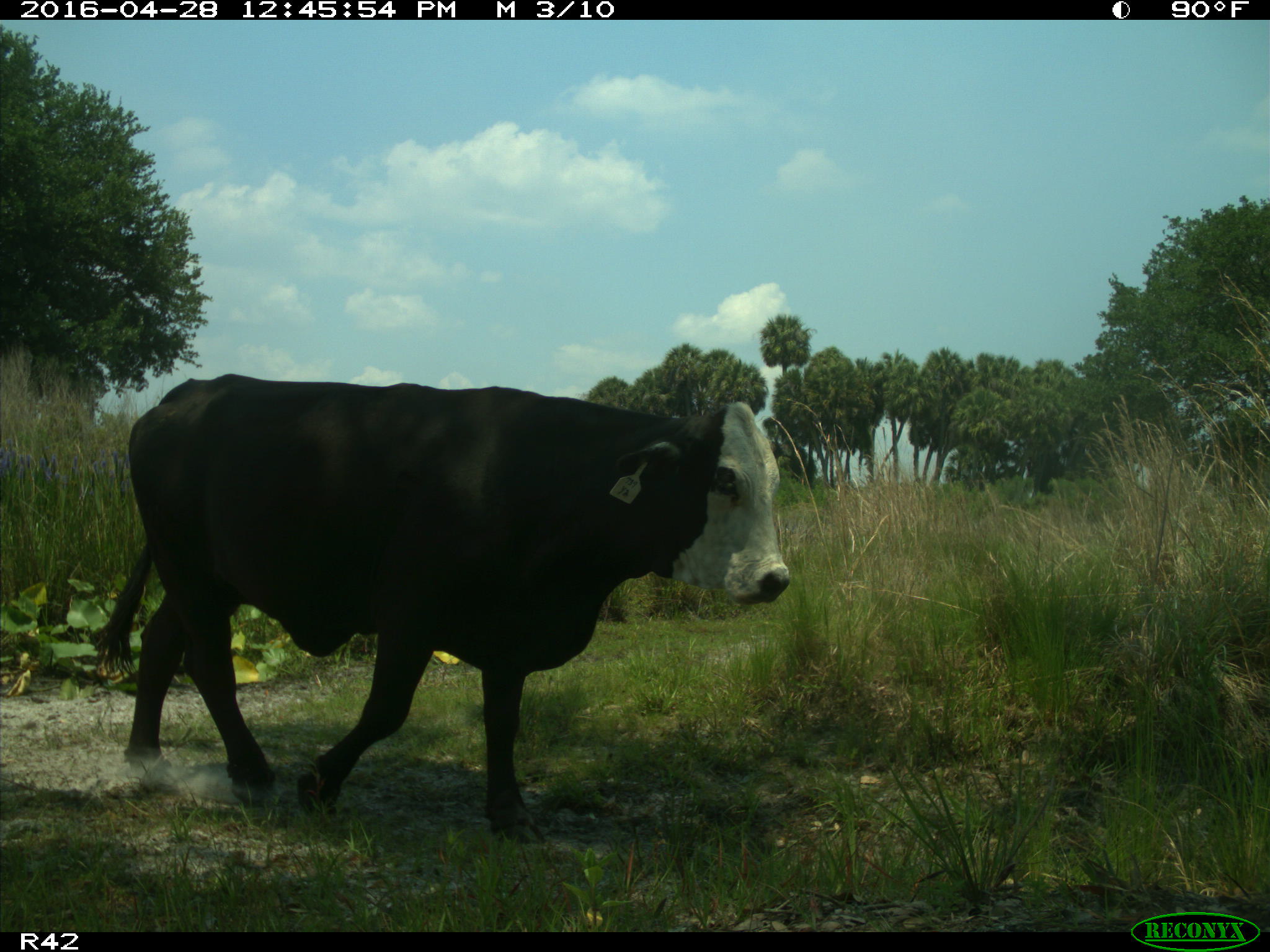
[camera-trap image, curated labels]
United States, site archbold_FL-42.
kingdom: Animalia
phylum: Chordata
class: Mammalia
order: Artiodactyla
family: Bovidae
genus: Bos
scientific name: Bos taurus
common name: domestic cow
Bos taurus (domestic cow).